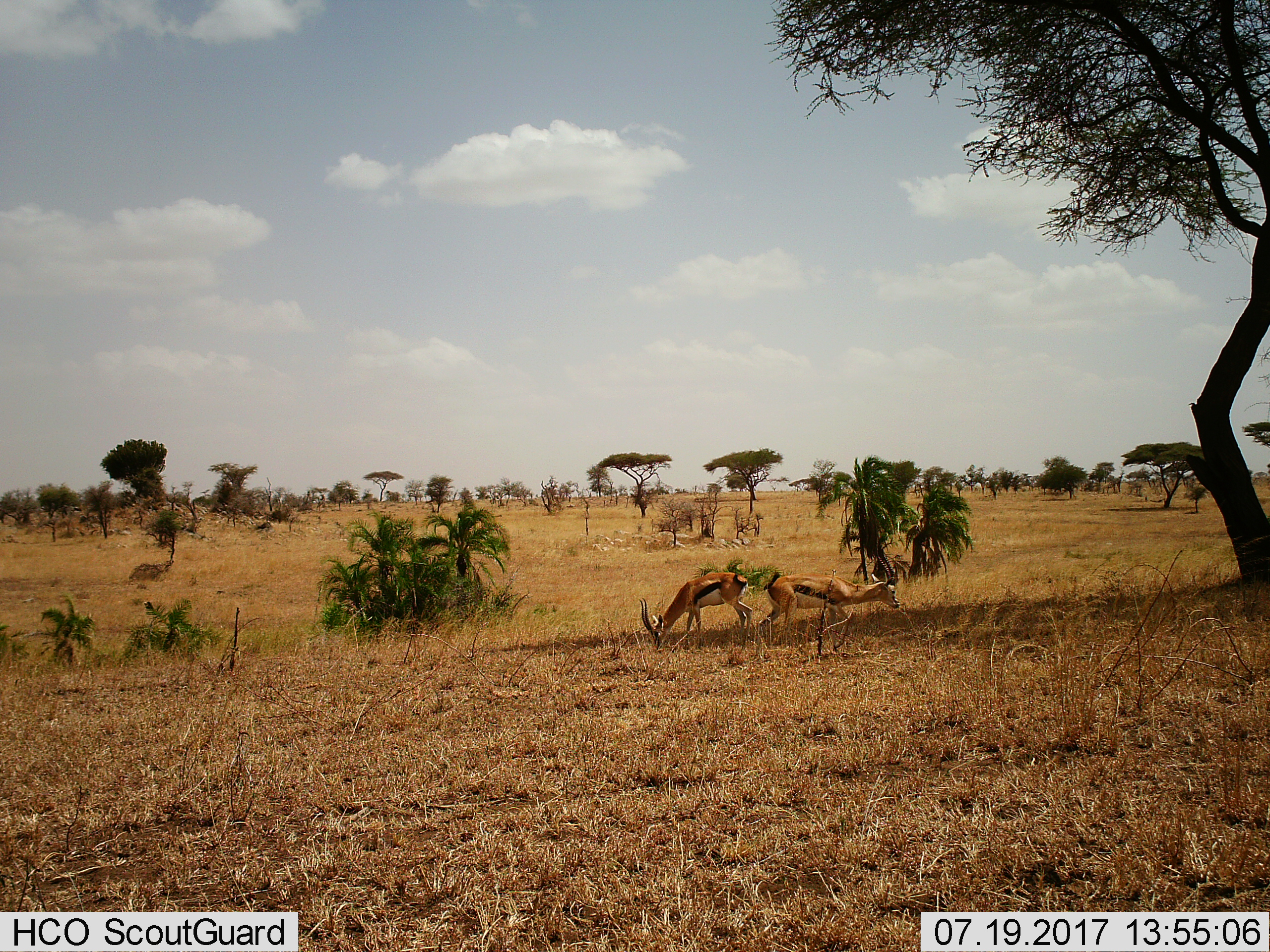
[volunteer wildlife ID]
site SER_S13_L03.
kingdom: Animalia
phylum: Chordata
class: Mammalia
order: Artiodactyla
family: Bovidae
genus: Eudorcas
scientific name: Eudorcas thomsonii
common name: thomson's gazelle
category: gazellethomsons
Gazellethomsons (thomson's gazelle) (Eudorcas thomsonii), count 2. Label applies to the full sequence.